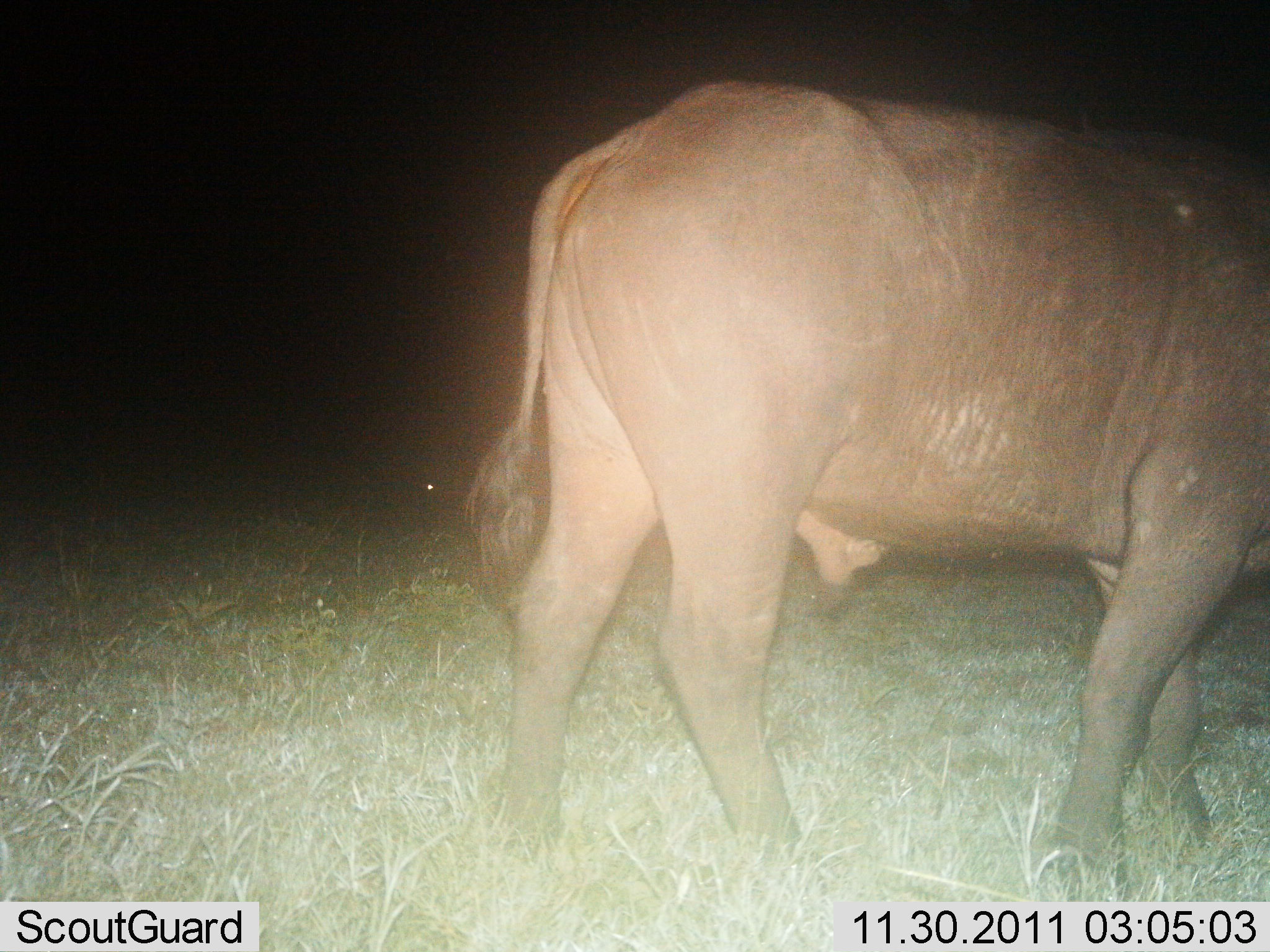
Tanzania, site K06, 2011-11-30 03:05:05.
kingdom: Animalia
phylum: Chordata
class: Mammalia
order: Artiodactyla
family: Bovidae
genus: Syncerus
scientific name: Syncerus caffer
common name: cape buffalo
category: buffalo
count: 1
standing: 92%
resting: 0%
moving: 8%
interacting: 0%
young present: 0%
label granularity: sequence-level